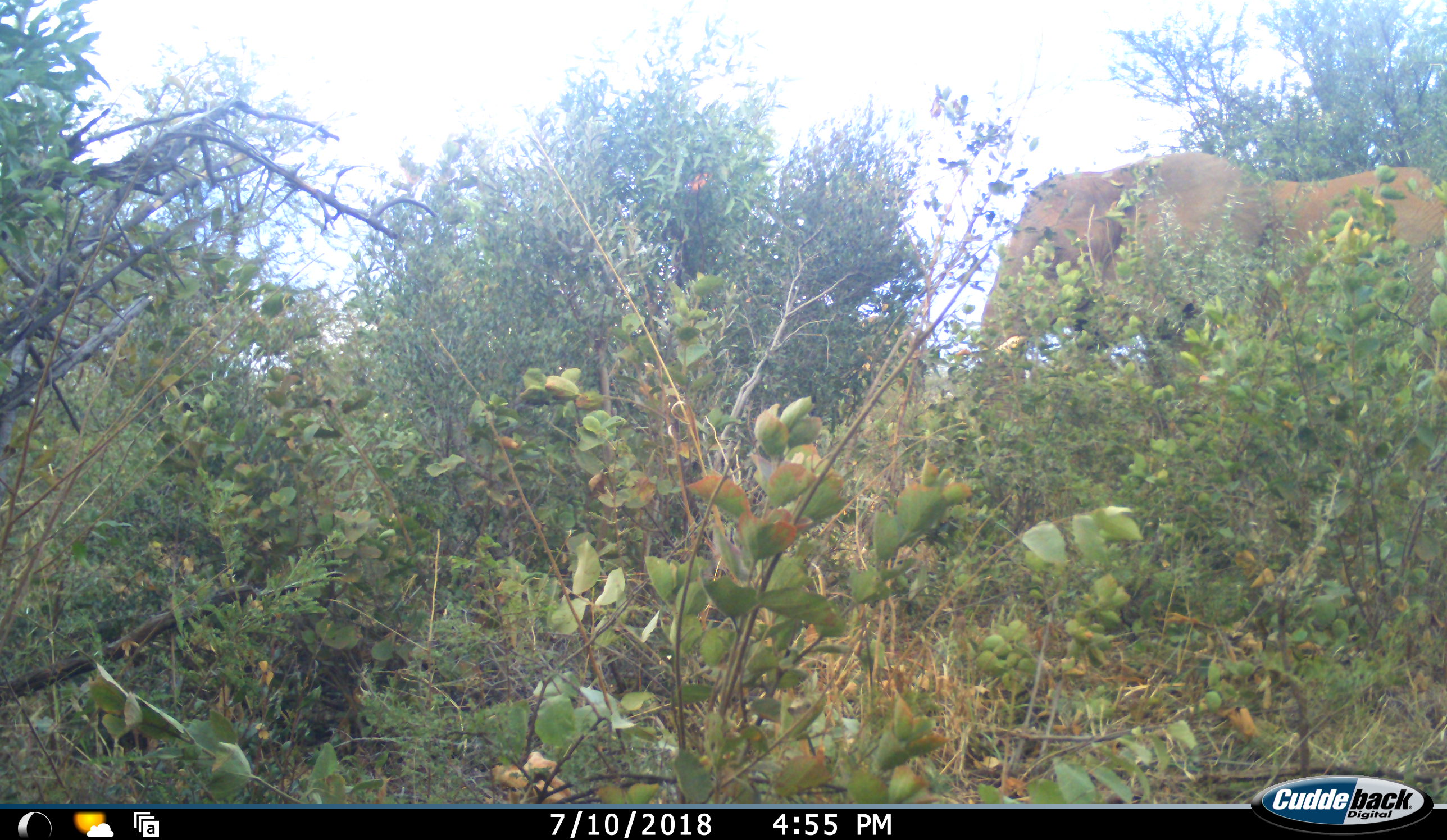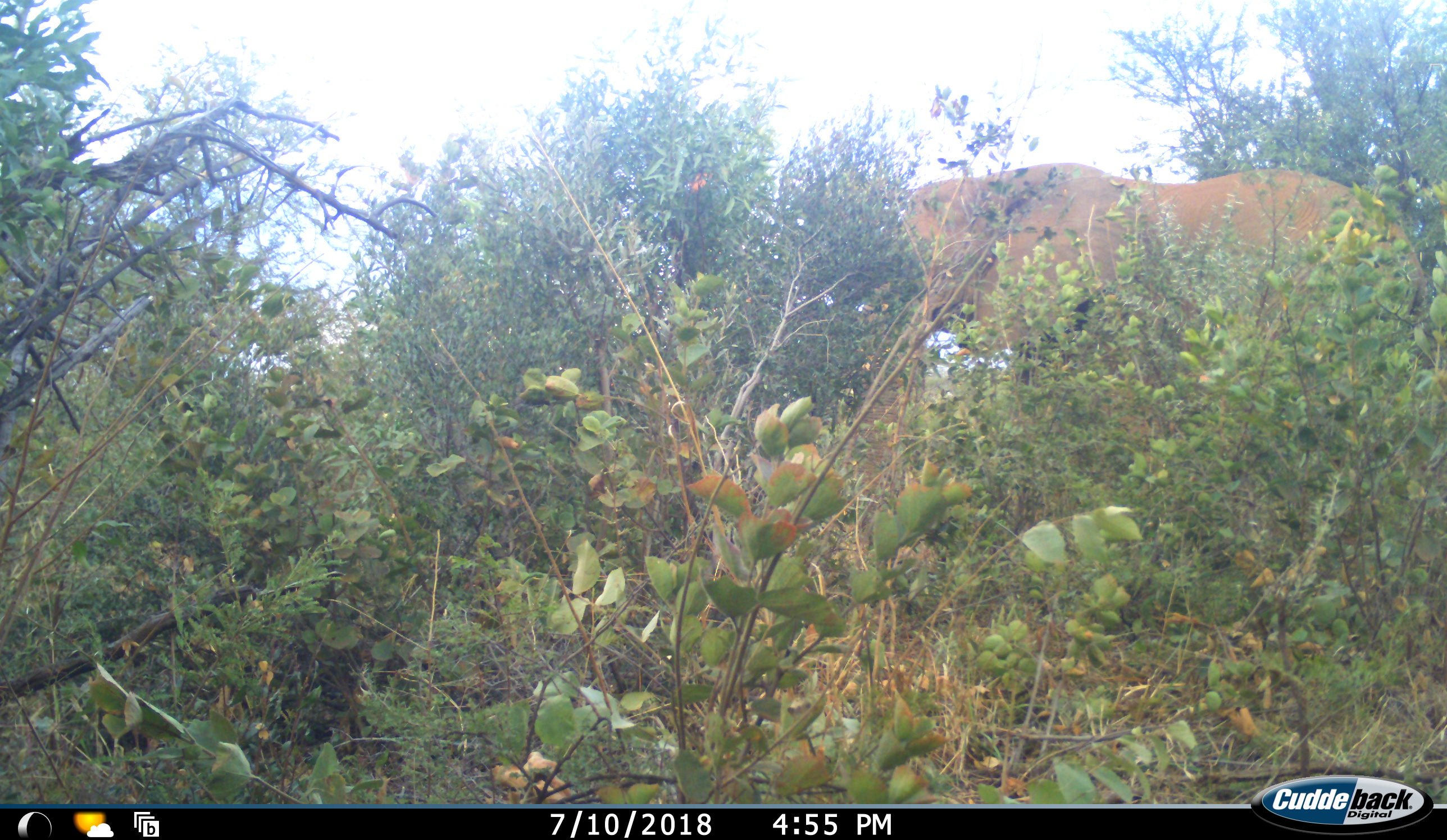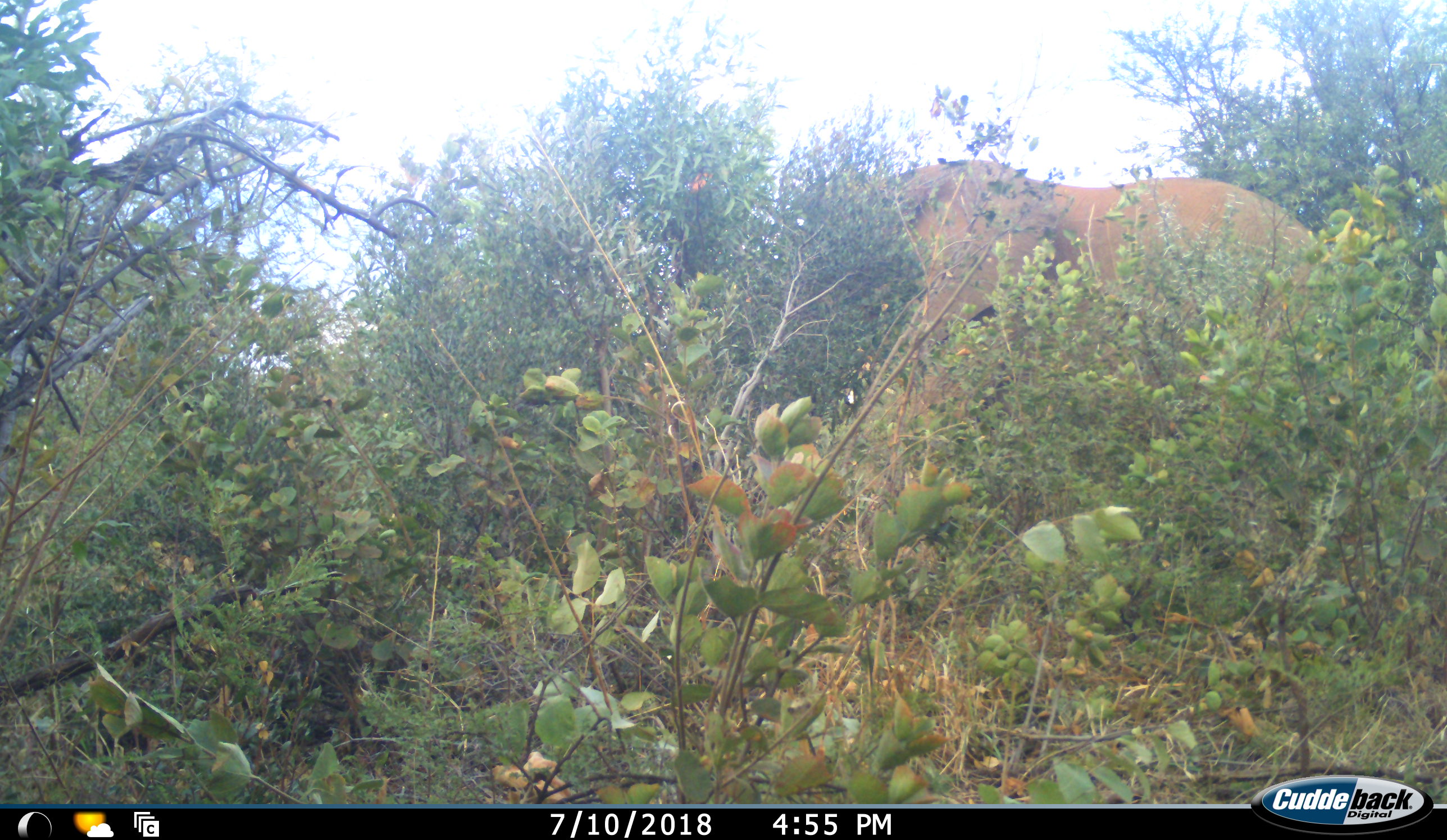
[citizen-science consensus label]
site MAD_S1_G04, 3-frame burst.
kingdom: Animalia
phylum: Chordata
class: Mammalia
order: Proboscidea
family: Elephantidae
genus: Loxodonta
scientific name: Loxodonta africana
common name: african bush elephant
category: elephant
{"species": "elephant (african bush elephant) (Loxodonta africana)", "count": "1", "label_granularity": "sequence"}